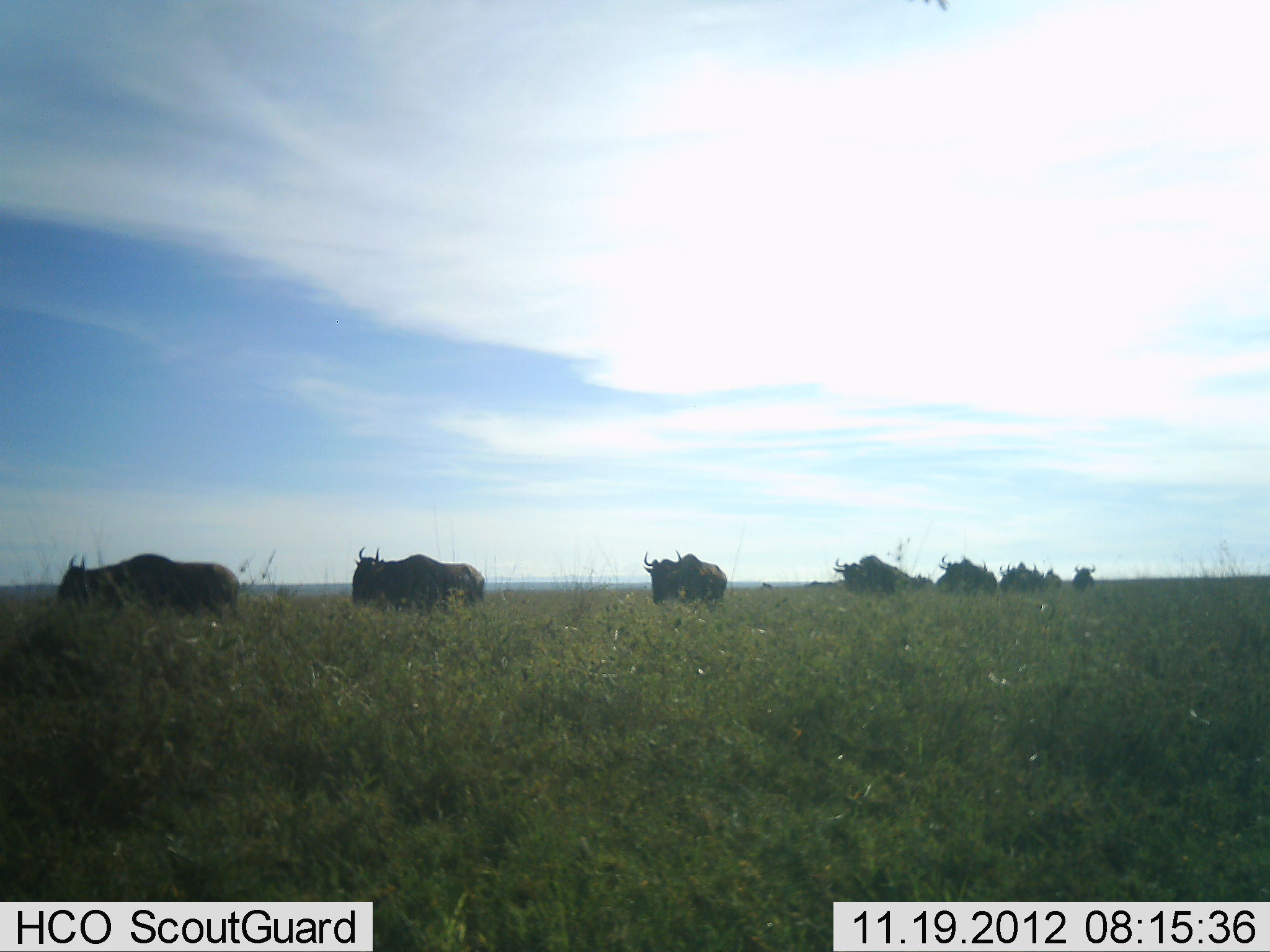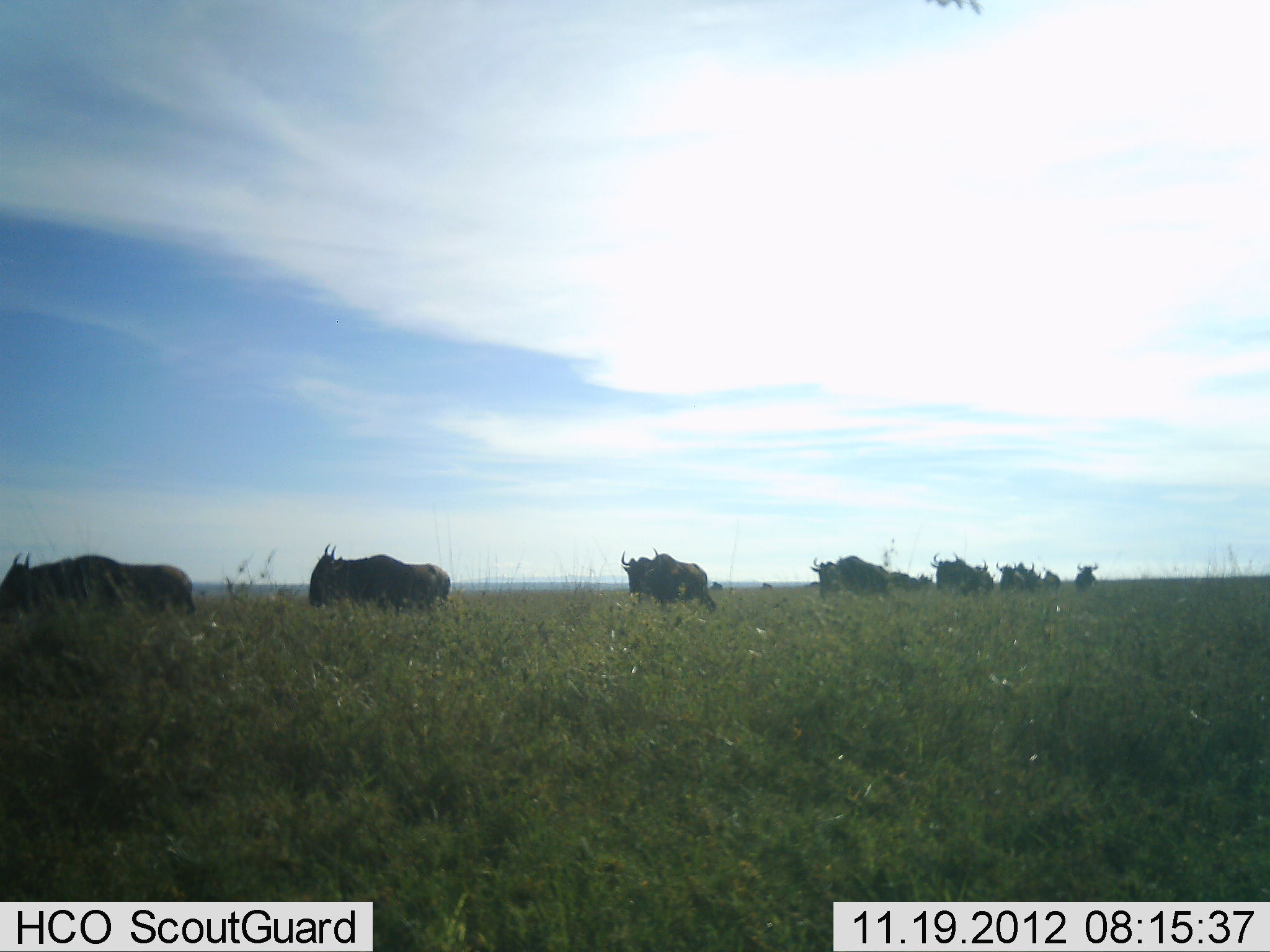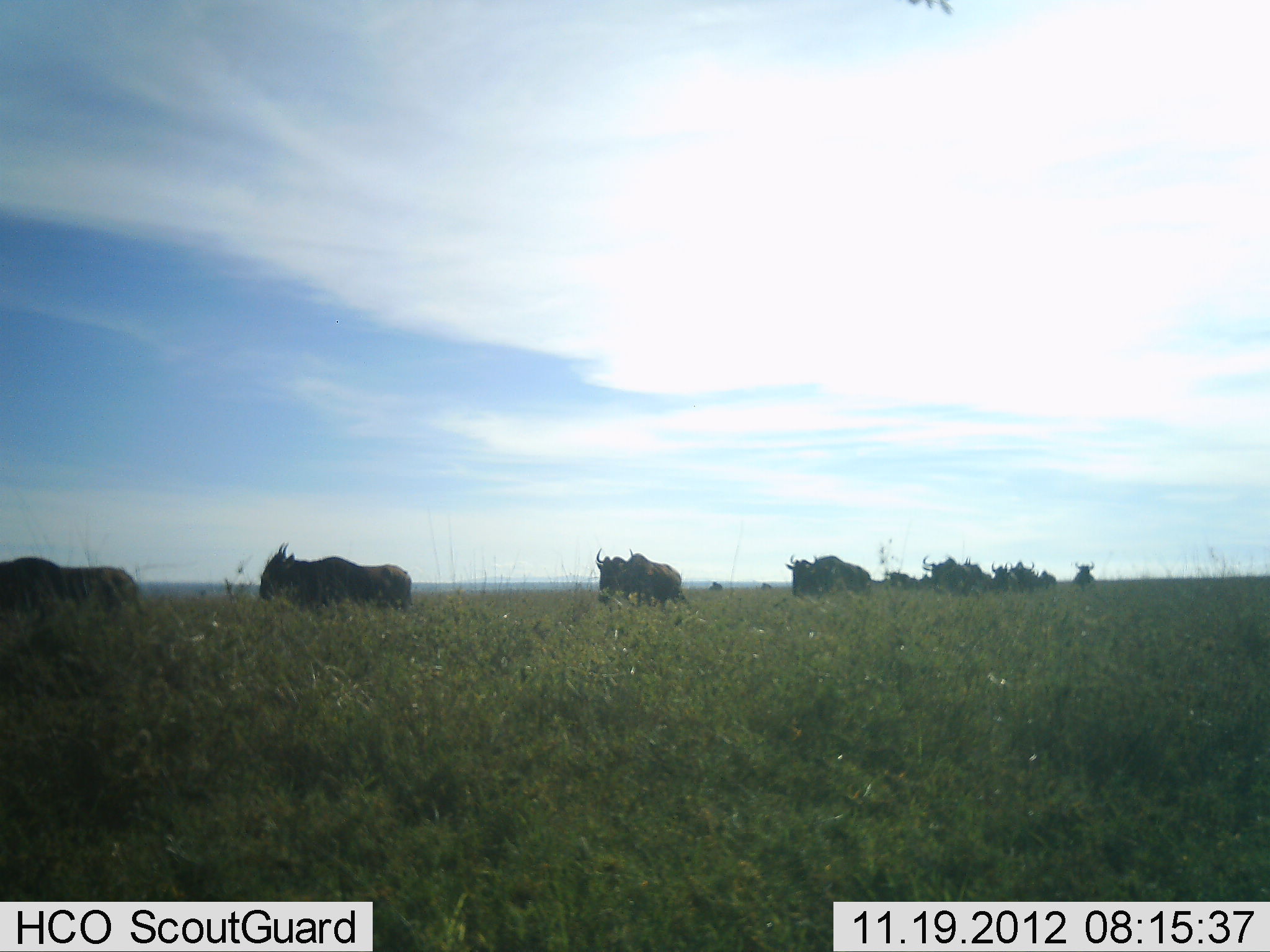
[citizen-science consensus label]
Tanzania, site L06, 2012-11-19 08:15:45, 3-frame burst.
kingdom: Animalia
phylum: Chordata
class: Mammalia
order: Artiodactyla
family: Bovidae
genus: Connochaetes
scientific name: Connochaetes taurinus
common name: blue wildebeest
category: wildebeest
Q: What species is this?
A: Wildebeest (blue wildebeest) (Connochaetes taurinus).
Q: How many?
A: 11-50.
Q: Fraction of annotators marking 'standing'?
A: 0%.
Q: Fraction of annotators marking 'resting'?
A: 0%.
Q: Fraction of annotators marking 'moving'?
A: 100%.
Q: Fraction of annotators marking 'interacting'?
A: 0%.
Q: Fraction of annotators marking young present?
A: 0%.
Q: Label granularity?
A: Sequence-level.